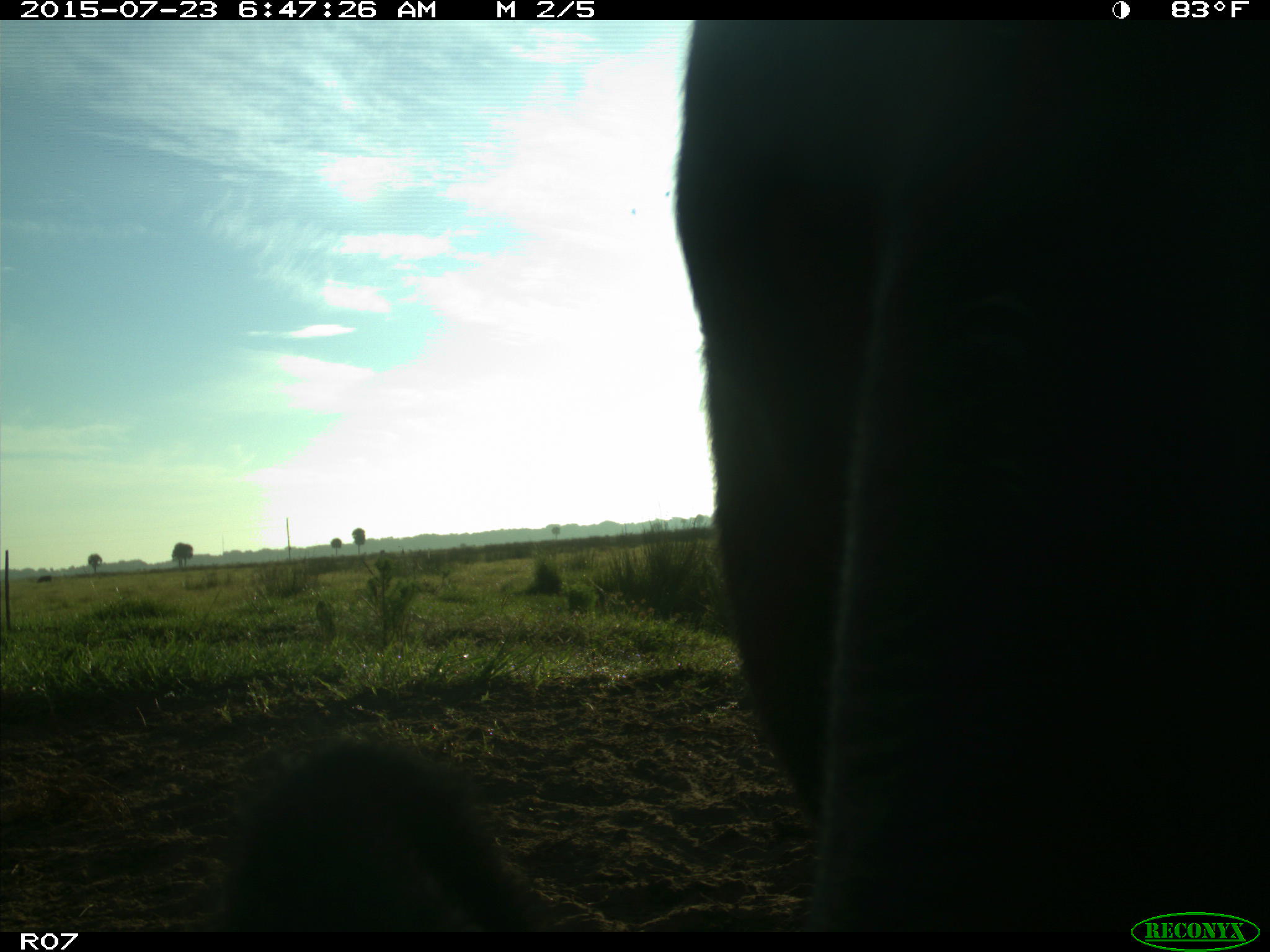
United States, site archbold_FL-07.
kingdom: Animalia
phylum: Chordata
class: Mammalia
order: Artiodactyla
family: Bovidae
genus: Bos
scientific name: Bos taurus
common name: domestic cow